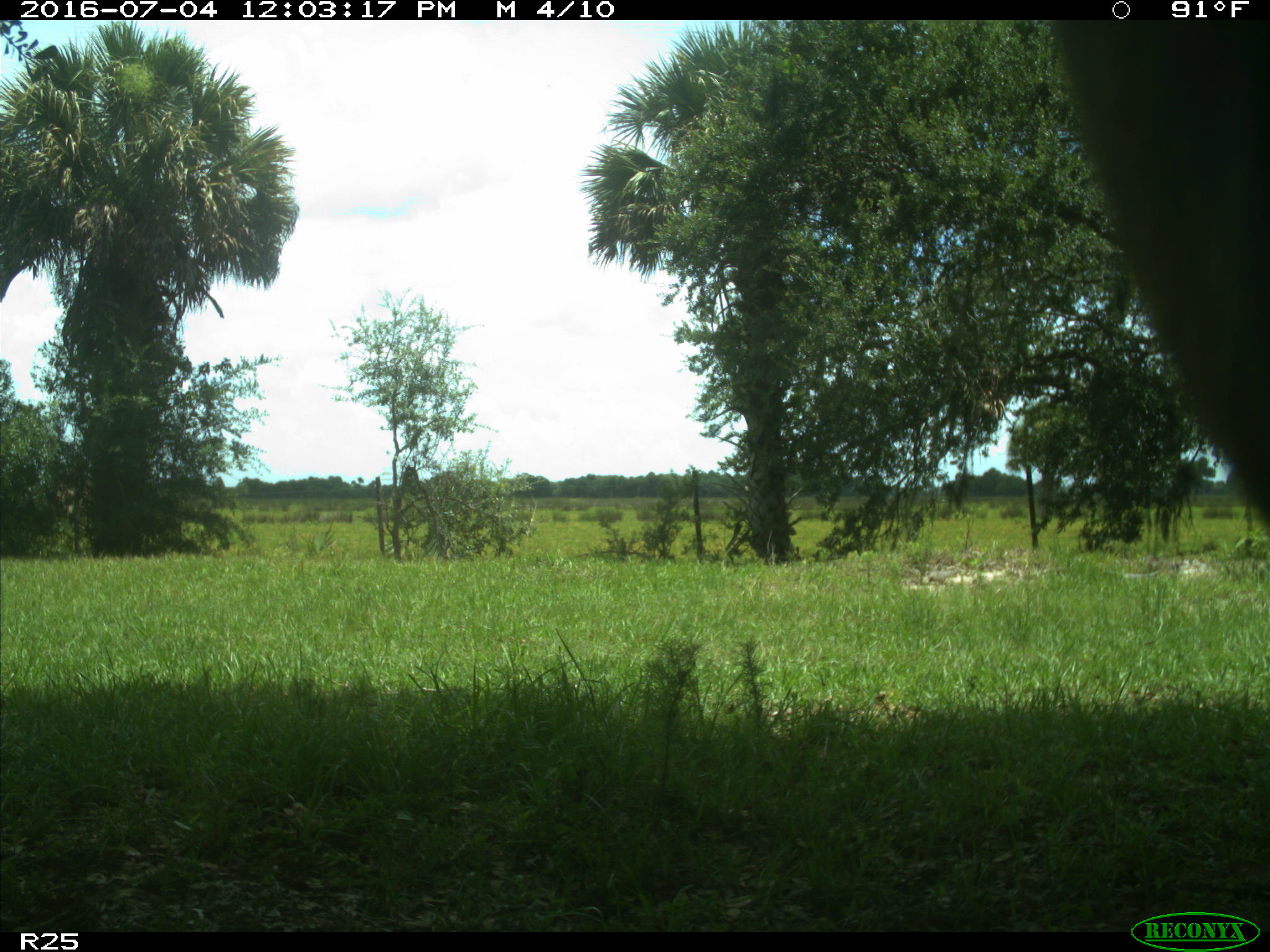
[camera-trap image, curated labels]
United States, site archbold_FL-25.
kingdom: Animalia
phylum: Chordata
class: Mammalia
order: Artiodactyla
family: Bovidae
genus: Bos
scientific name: Bos taurus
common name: domestic cow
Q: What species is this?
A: Bos taurus (domestic cow).